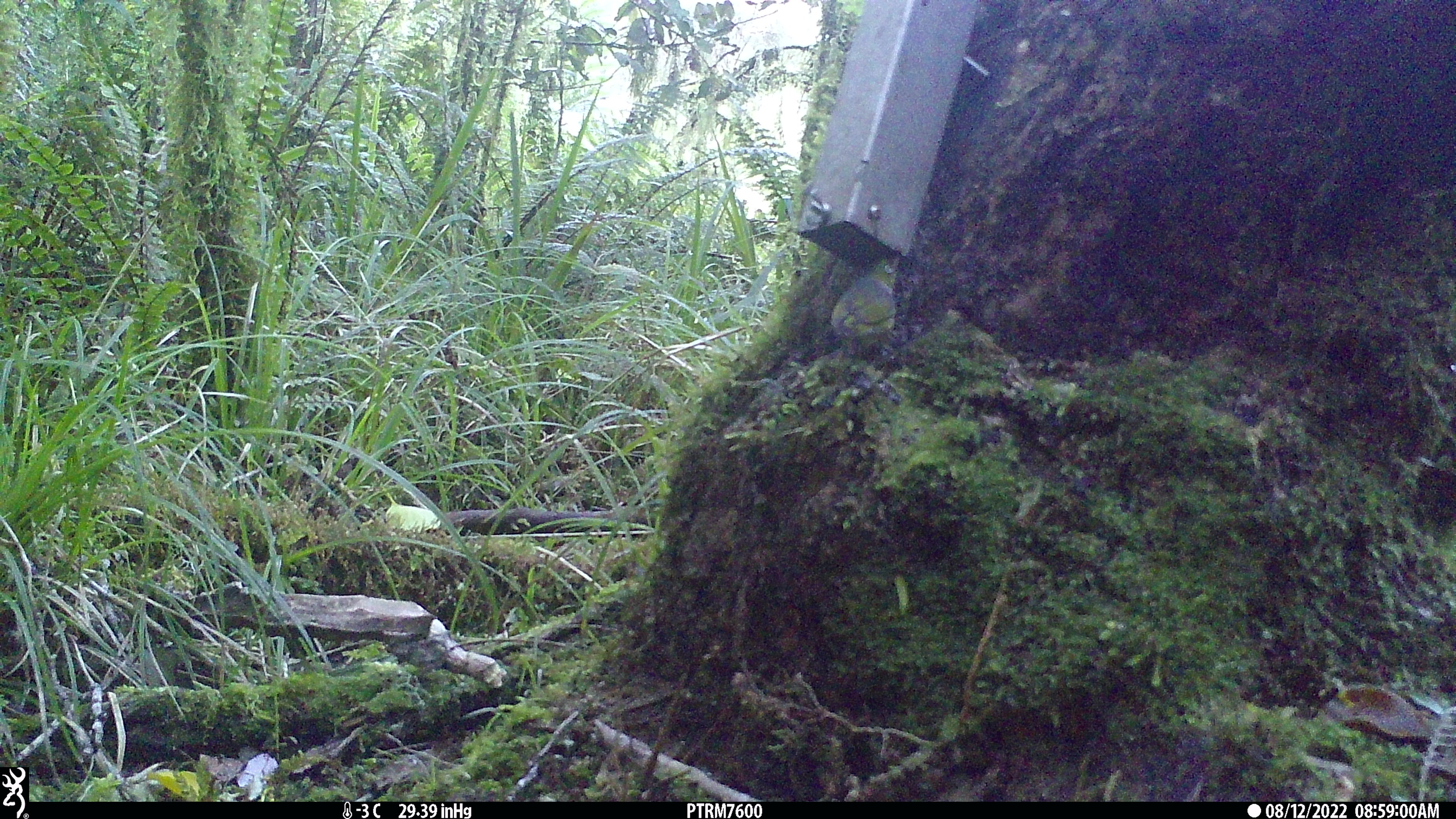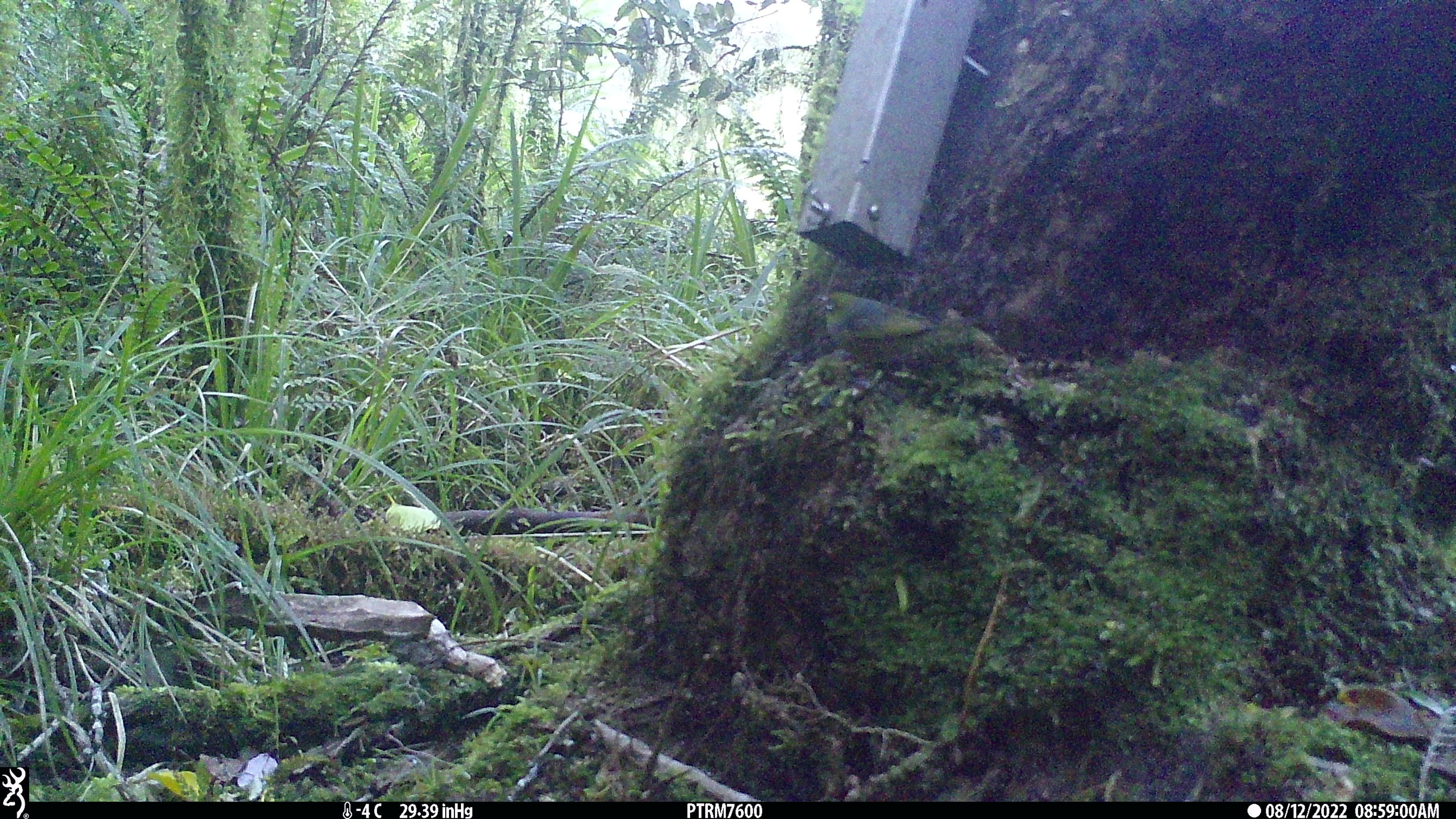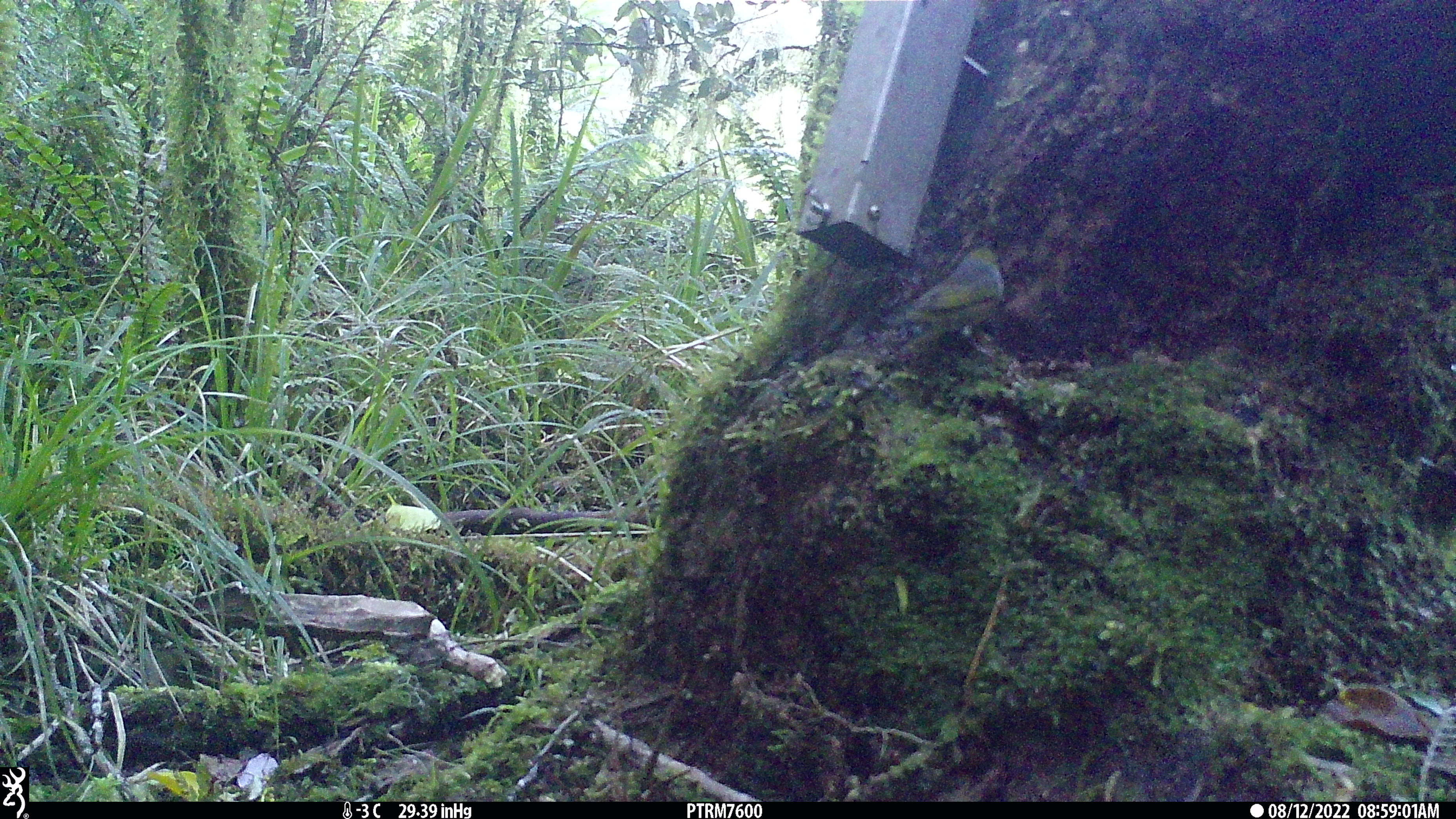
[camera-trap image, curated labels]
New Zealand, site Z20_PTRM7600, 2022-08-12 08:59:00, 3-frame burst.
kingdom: Animalia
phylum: Chordata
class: Aves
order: Passeriformes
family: Zosteropidae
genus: Zosterops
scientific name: Zosterops lateralis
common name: silvereye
Silvereye (Zosterops lateralis).